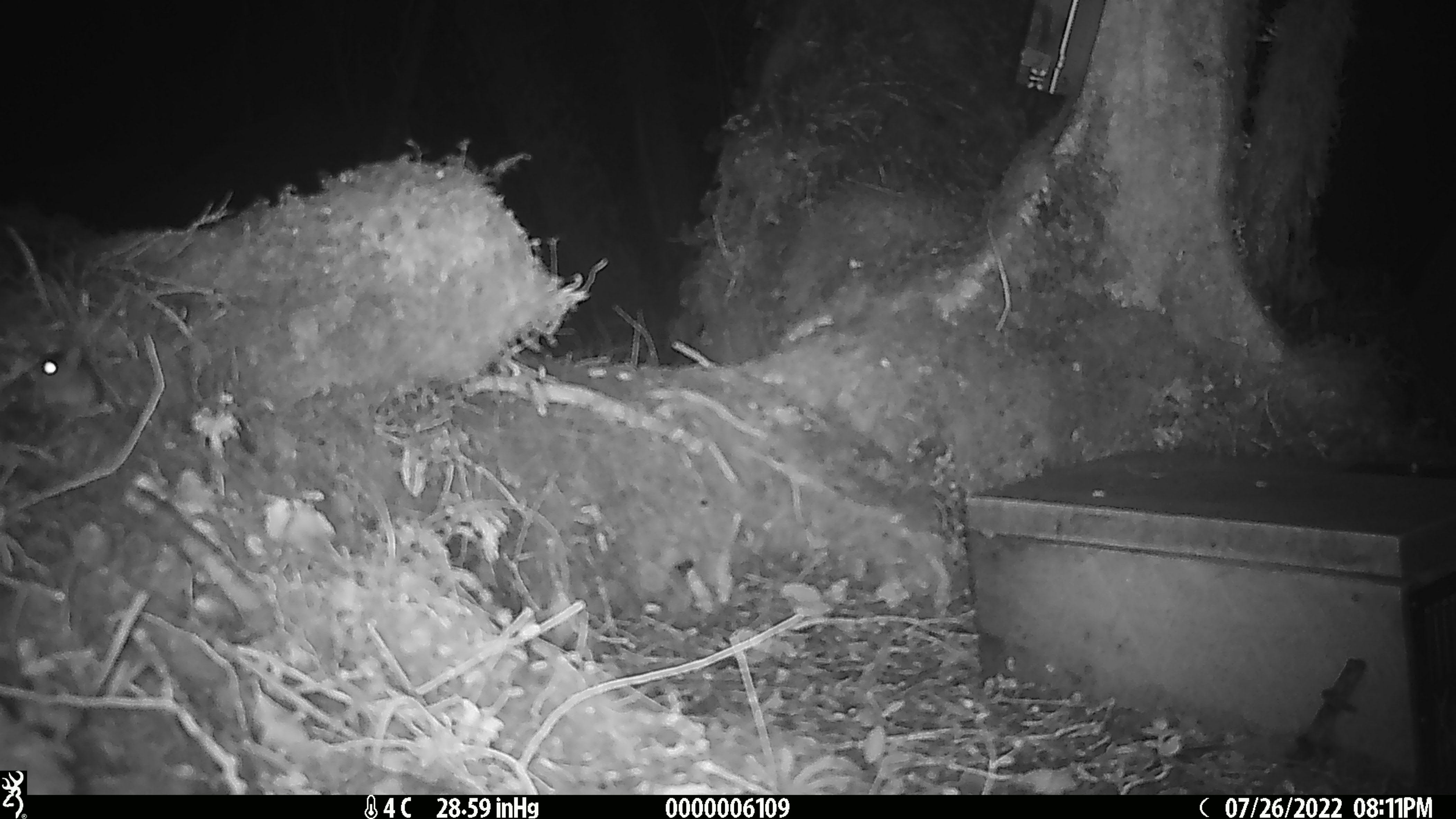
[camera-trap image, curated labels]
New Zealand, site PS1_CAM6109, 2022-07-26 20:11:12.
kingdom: Animalia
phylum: Chordata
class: Mammalia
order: Rodentia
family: Muridae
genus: Mus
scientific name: Mus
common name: mouse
Mouse (Mus).